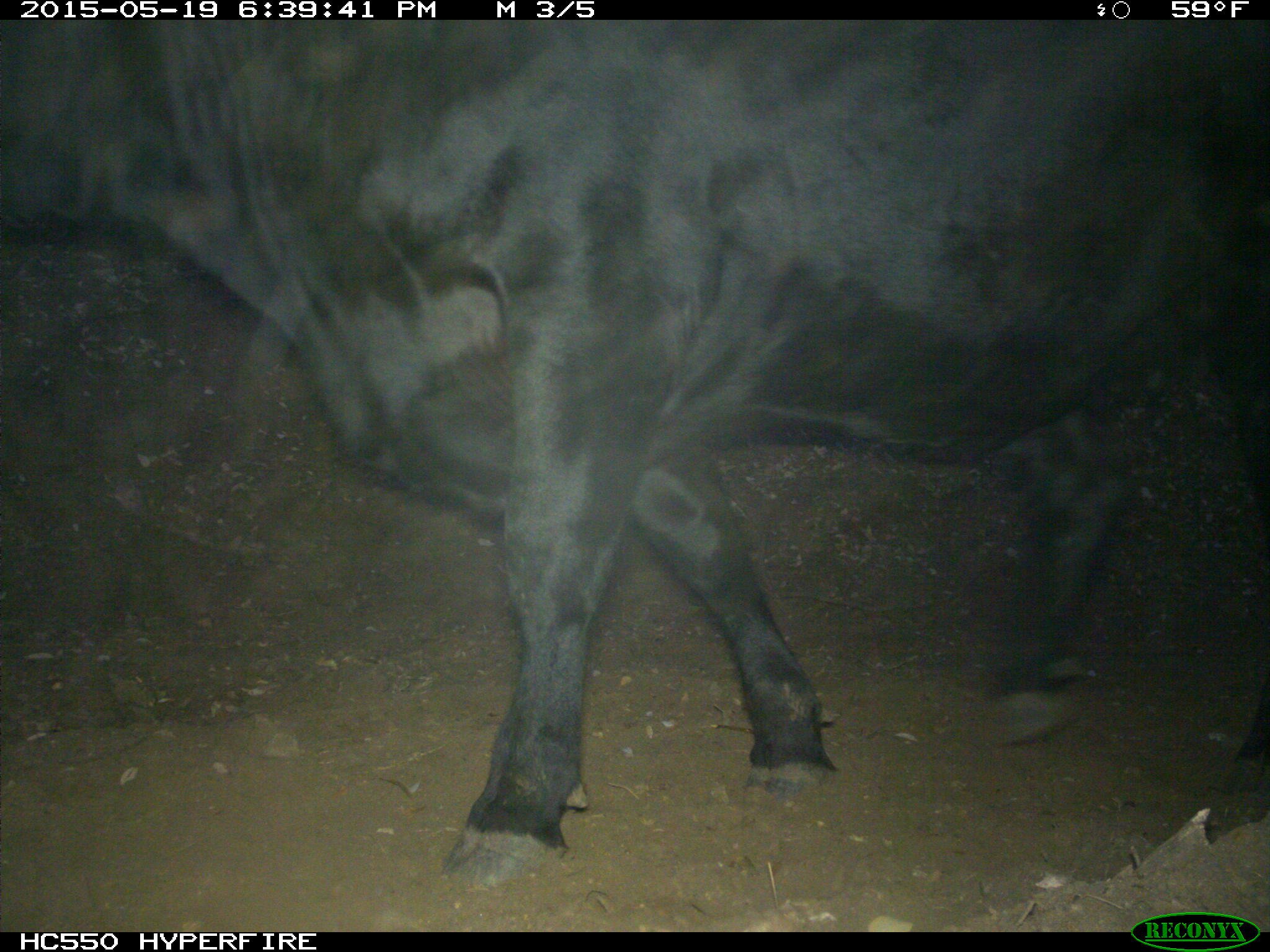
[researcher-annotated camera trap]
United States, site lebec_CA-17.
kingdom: Animalia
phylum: Chordata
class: Mammalia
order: Artiodactyla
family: Bovidae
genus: Bos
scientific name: Bos taurus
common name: domestic cow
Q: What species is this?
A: Bos taurus (domestic cow).